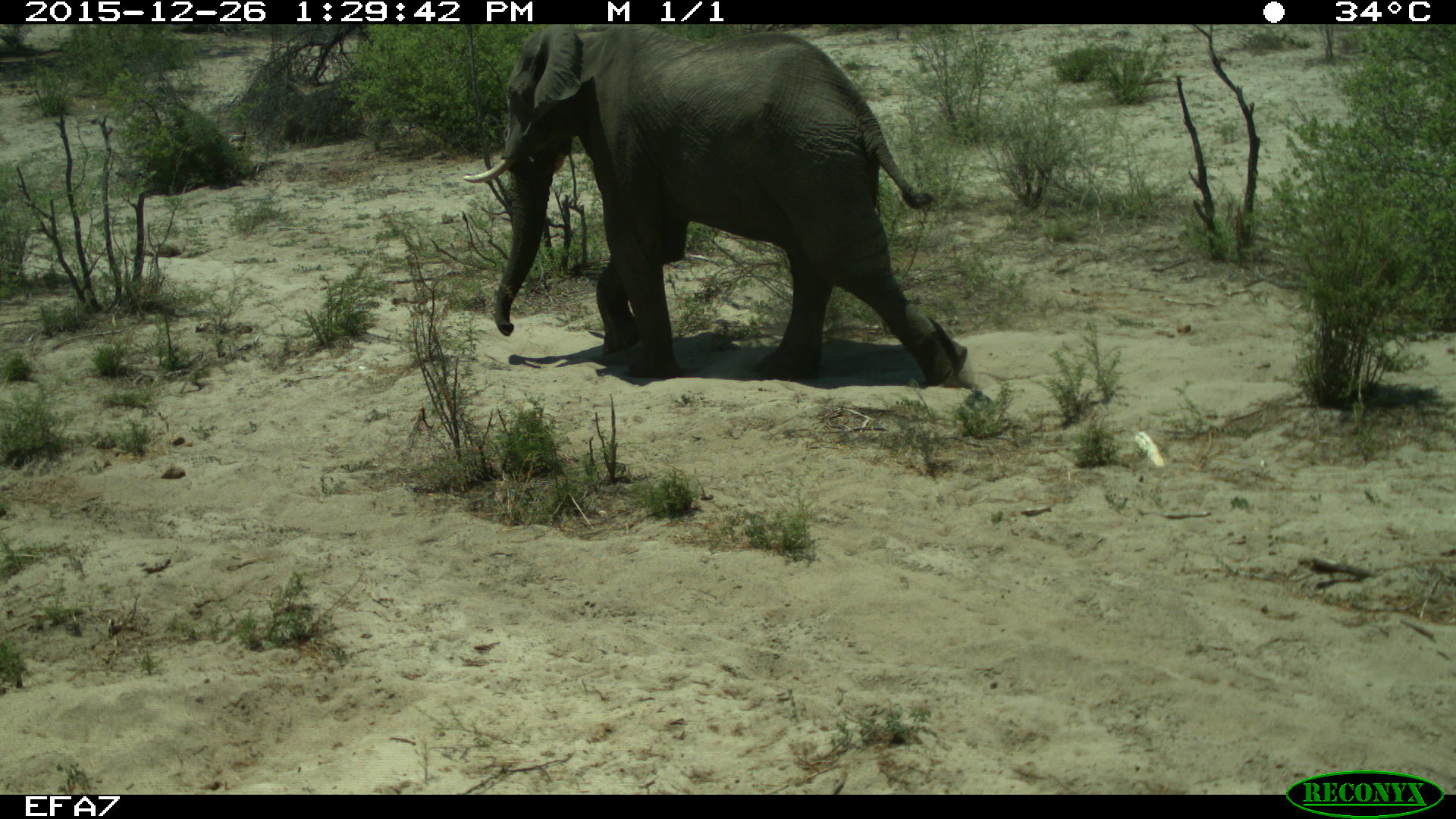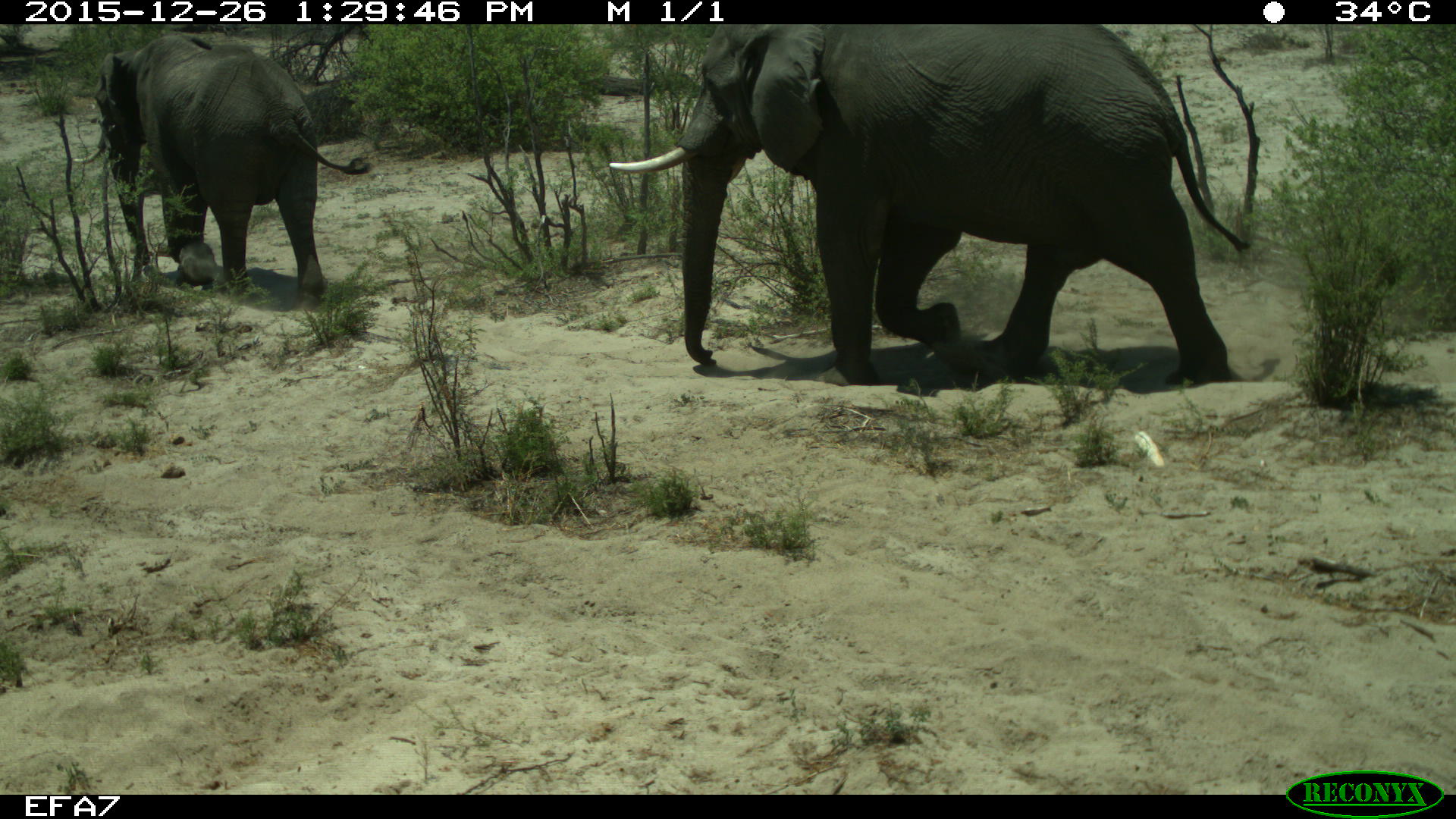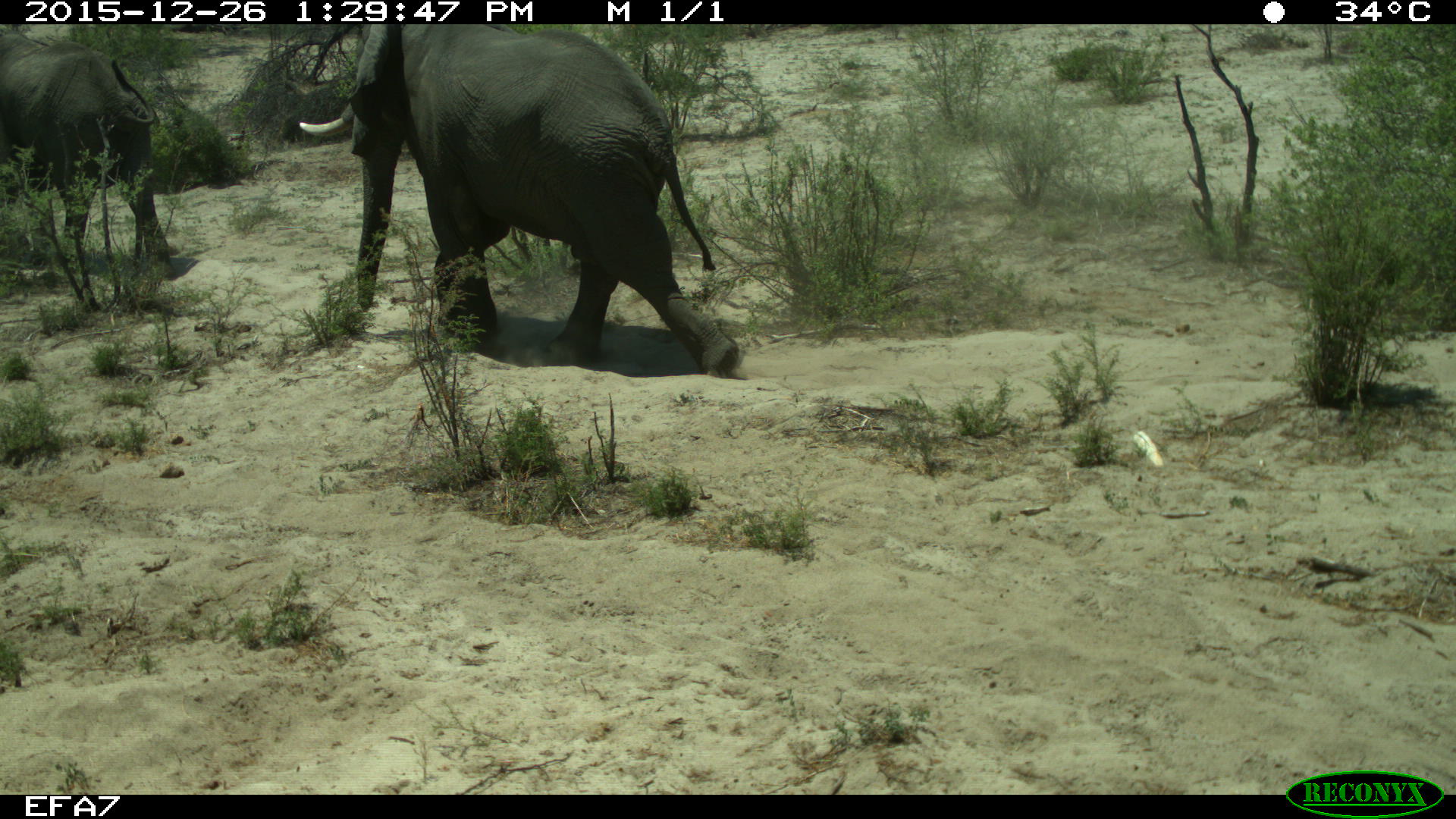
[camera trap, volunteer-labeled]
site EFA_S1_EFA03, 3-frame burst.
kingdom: Animalia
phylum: Chordata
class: Mammalia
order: Proboscidea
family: Elephantidae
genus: Loxodonta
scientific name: Loxodonta africana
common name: african bush elephant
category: elephant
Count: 2.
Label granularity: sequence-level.